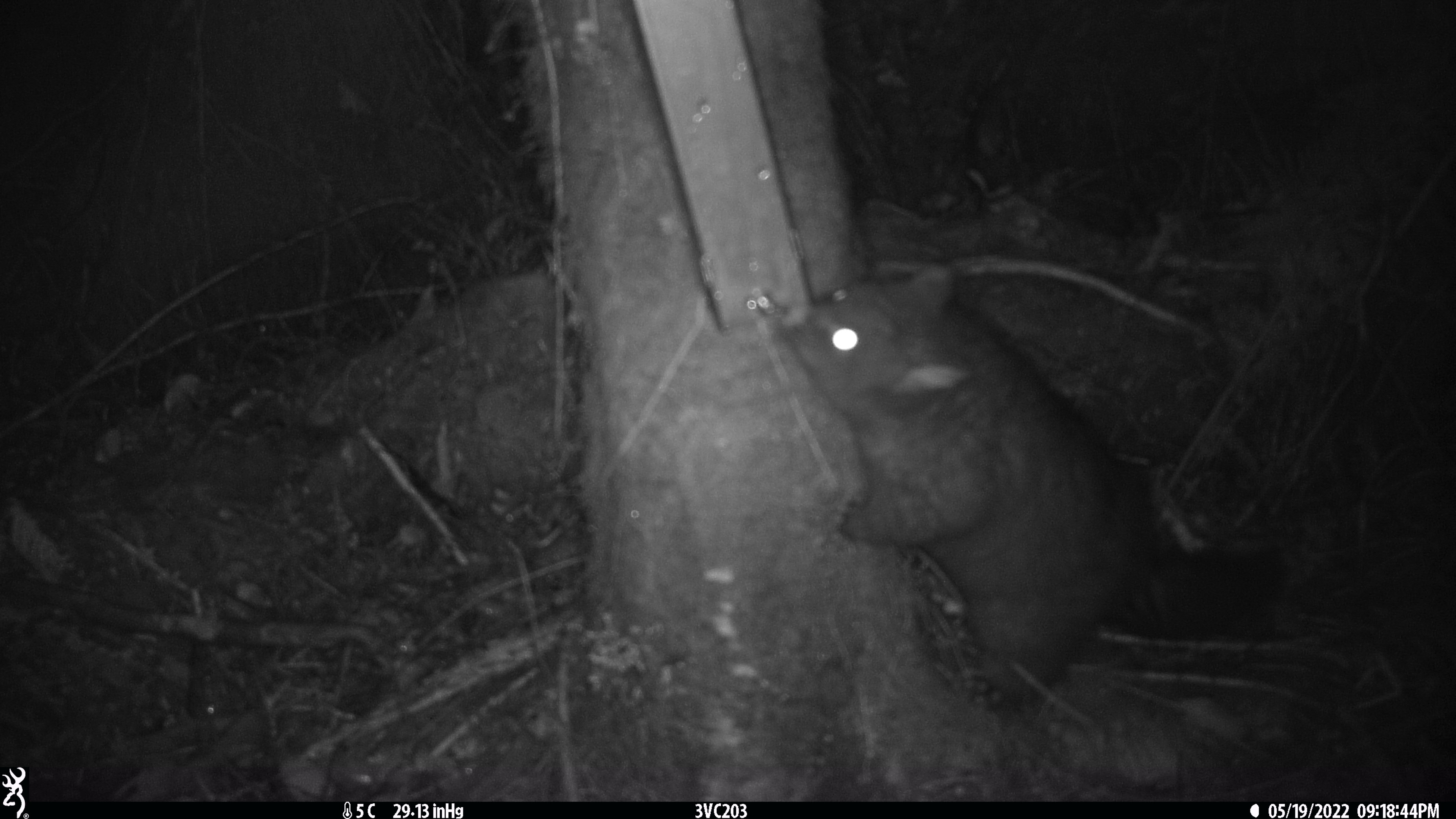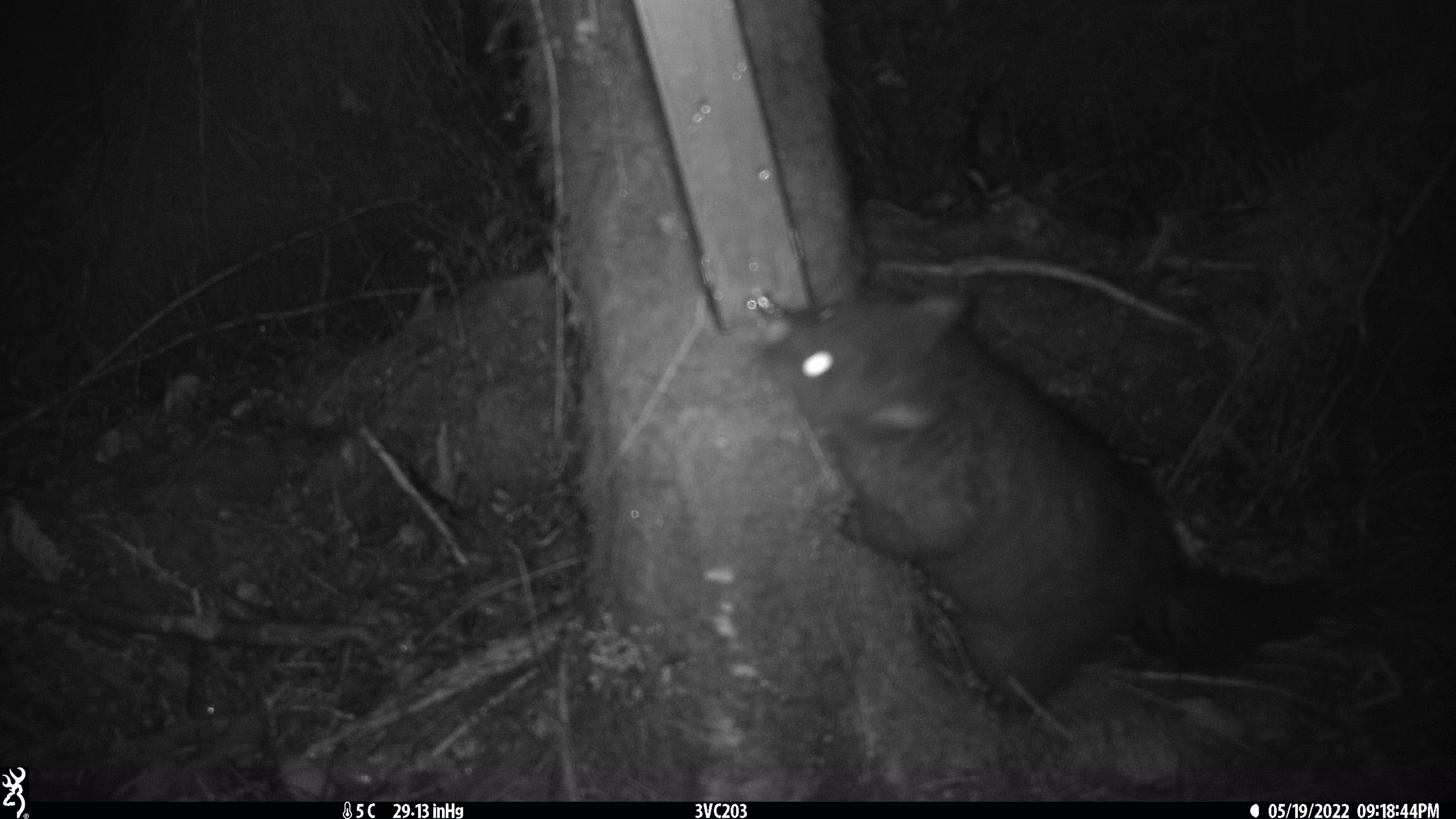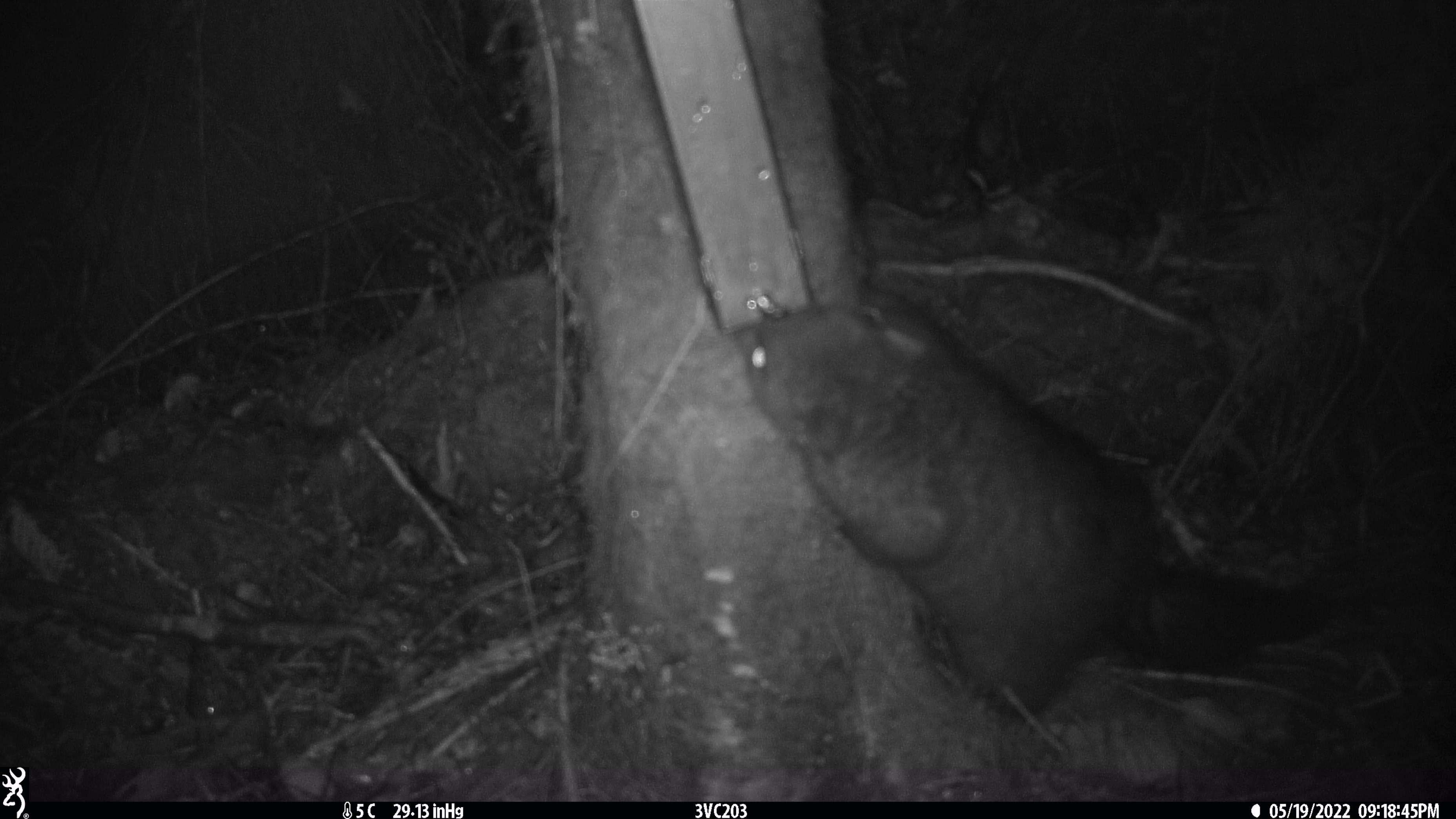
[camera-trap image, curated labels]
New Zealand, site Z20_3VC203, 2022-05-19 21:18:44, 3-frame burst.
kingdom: Animalia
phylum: Chordata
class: Mammalia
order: Diprotodontia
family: Phalangeridae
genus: Trichosurus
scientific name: Trichosurus vulpecula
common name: common brushtail possum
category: possum